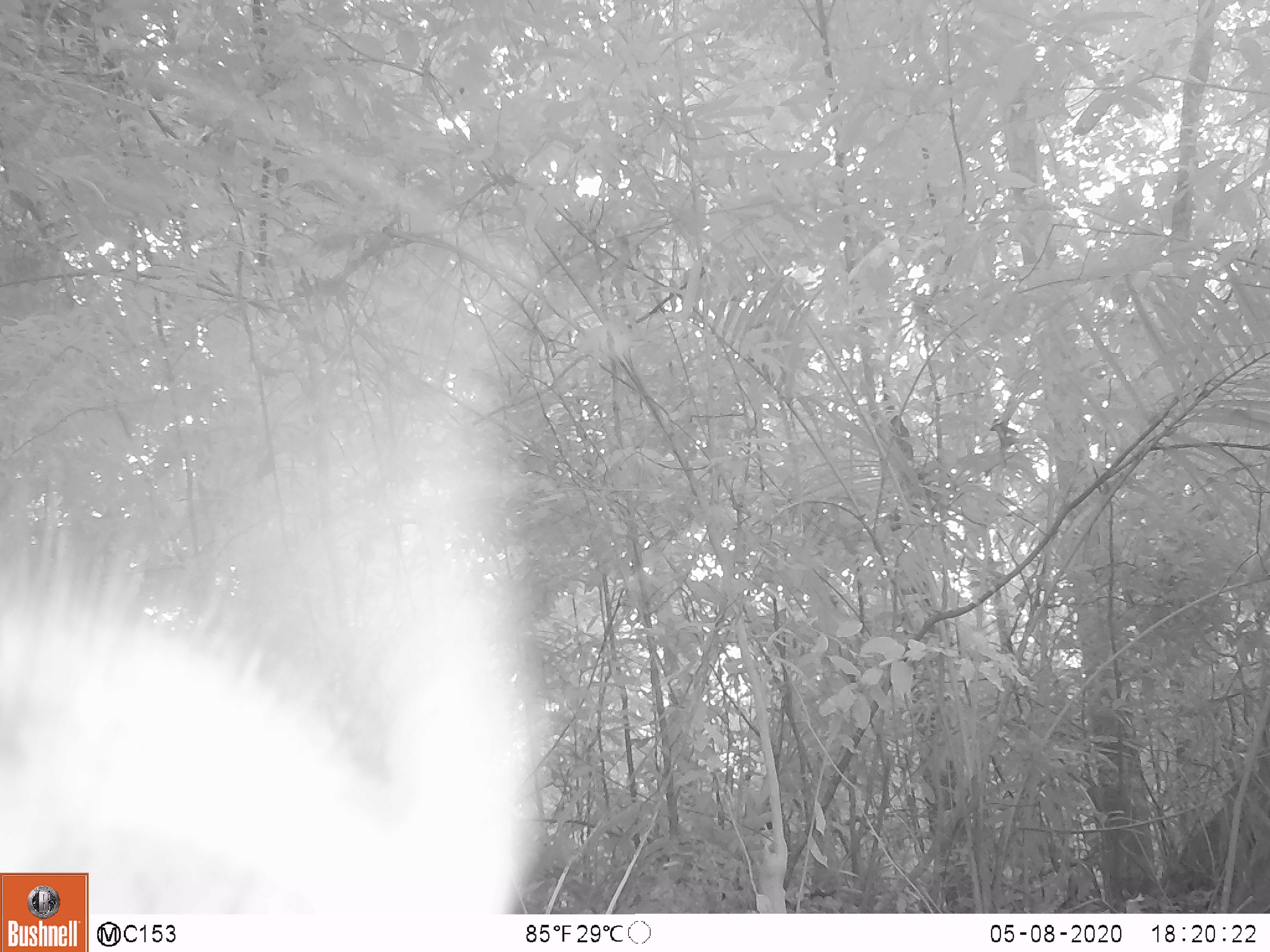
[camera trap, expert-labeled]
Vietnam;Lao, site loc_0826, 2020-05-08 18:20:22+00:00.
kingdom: Animalia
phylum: Chordata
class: Mammalia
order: Artiodactyla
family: Suidae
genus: Sus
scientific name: Sus scrofa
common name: eurasian wild pig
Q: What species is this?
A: Eurasian wild pig (Sus scrofa).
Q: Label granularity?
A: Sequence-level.